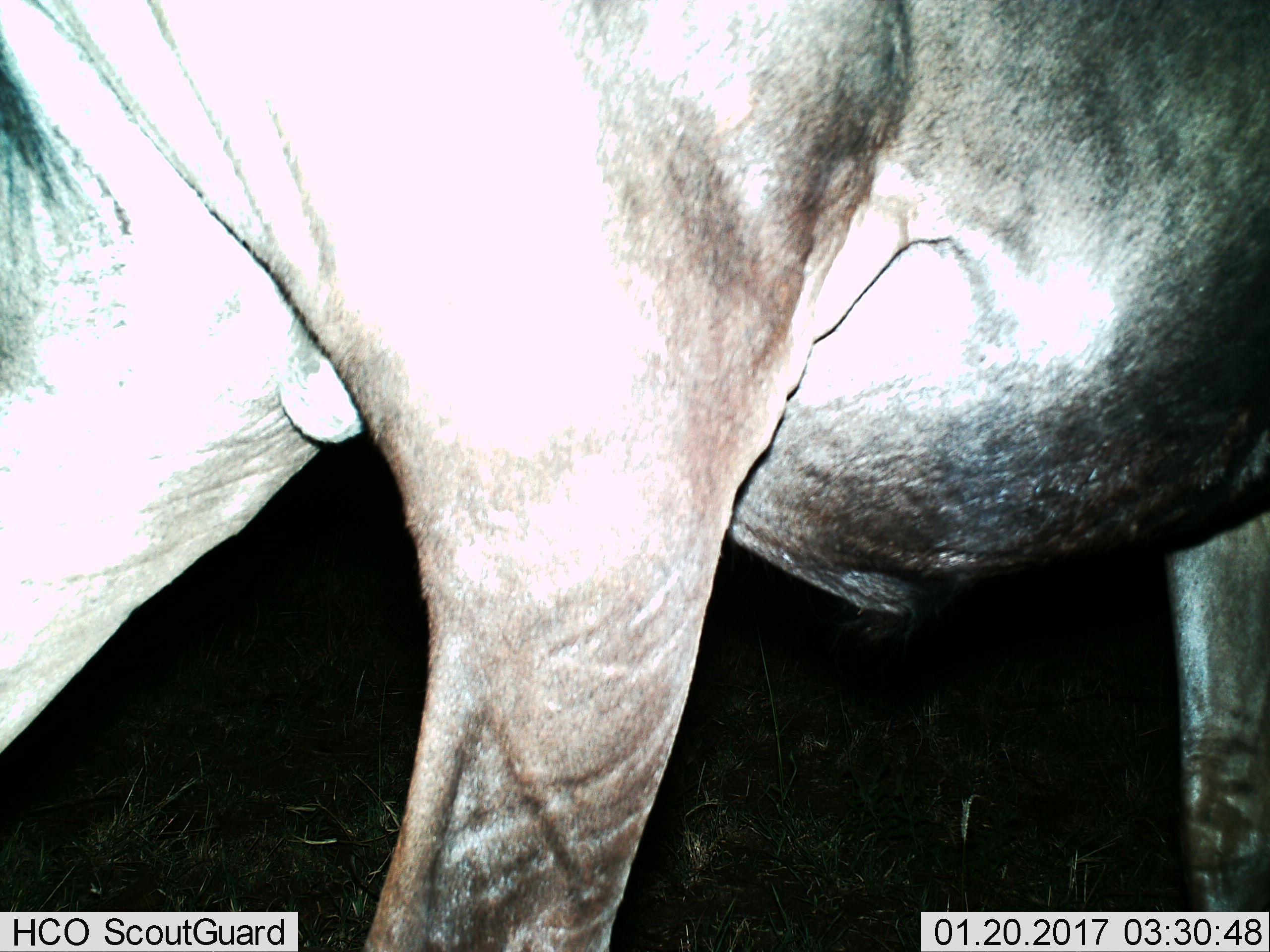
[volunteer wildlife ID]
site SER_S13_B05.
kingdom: Animalia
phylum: Chordata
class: Mammalia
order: Artiodactyla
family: Bovidae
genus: Connochaetes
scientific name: Connochaetes taurinus taurinus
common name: blue wildebeest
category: wildebeestblue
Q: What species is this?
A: Wildebeestblue (blue wildebeest) (Connochaetes taurinus taurinus).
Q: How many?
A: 1.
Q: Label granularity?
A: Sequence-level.